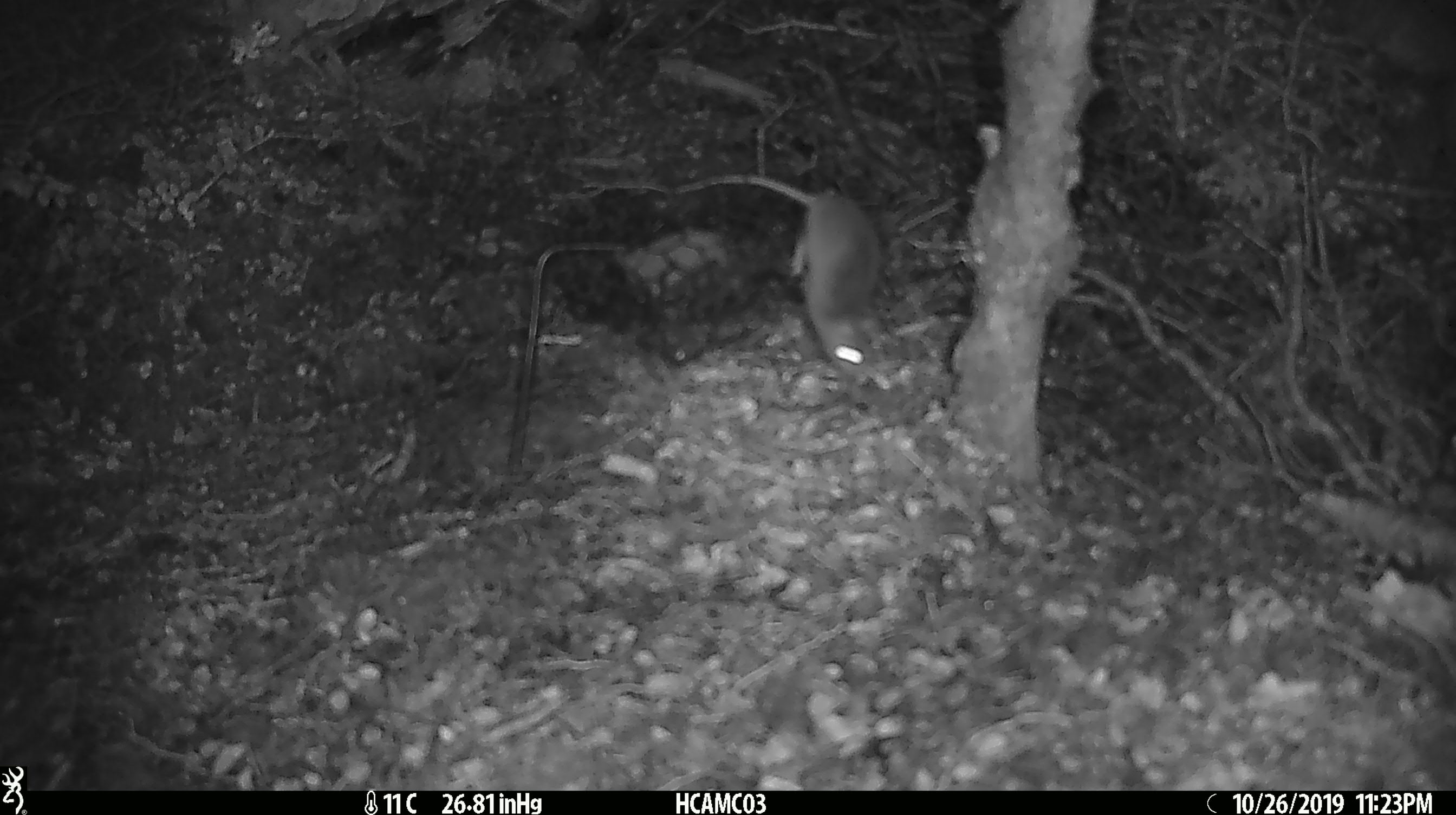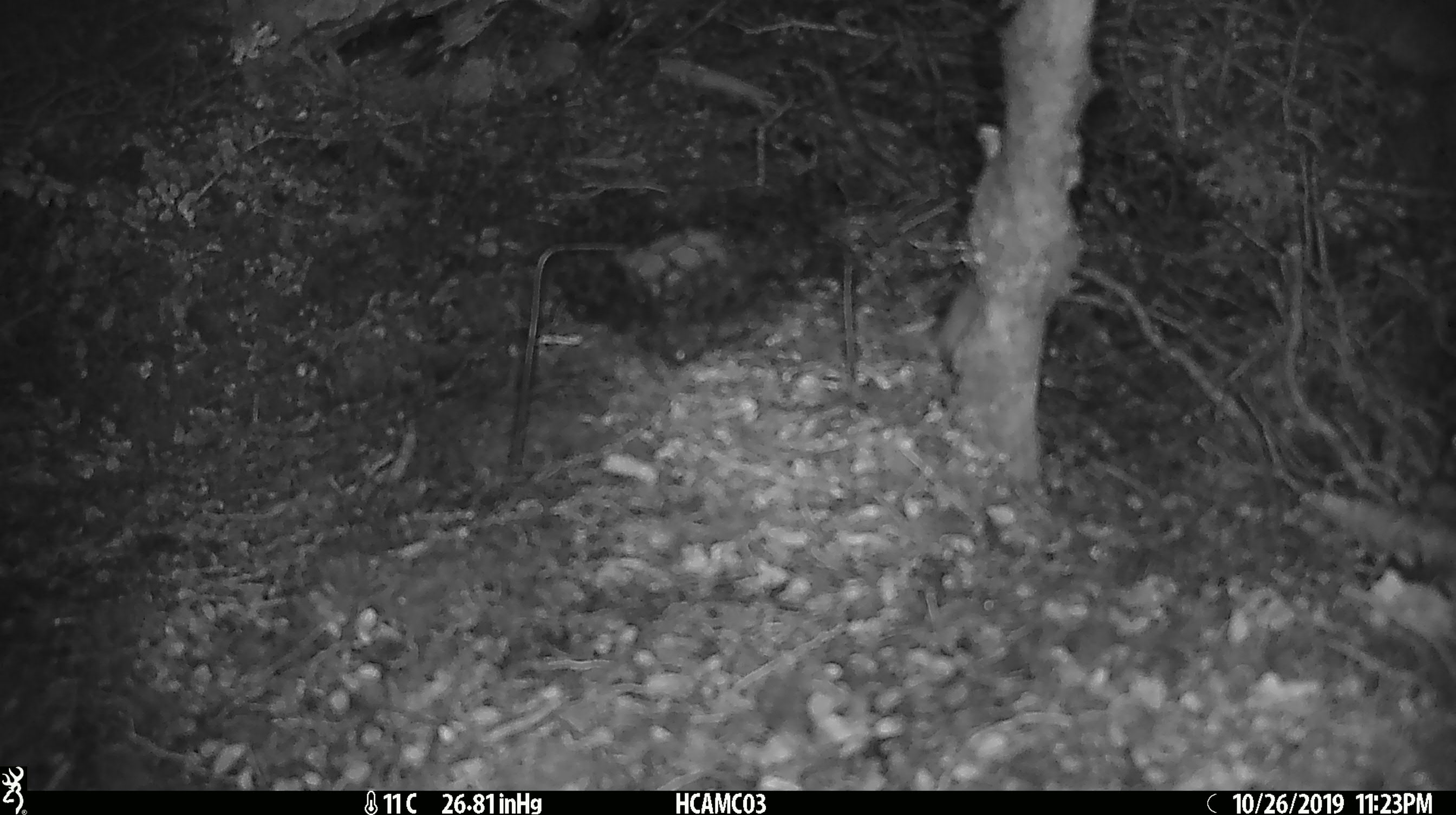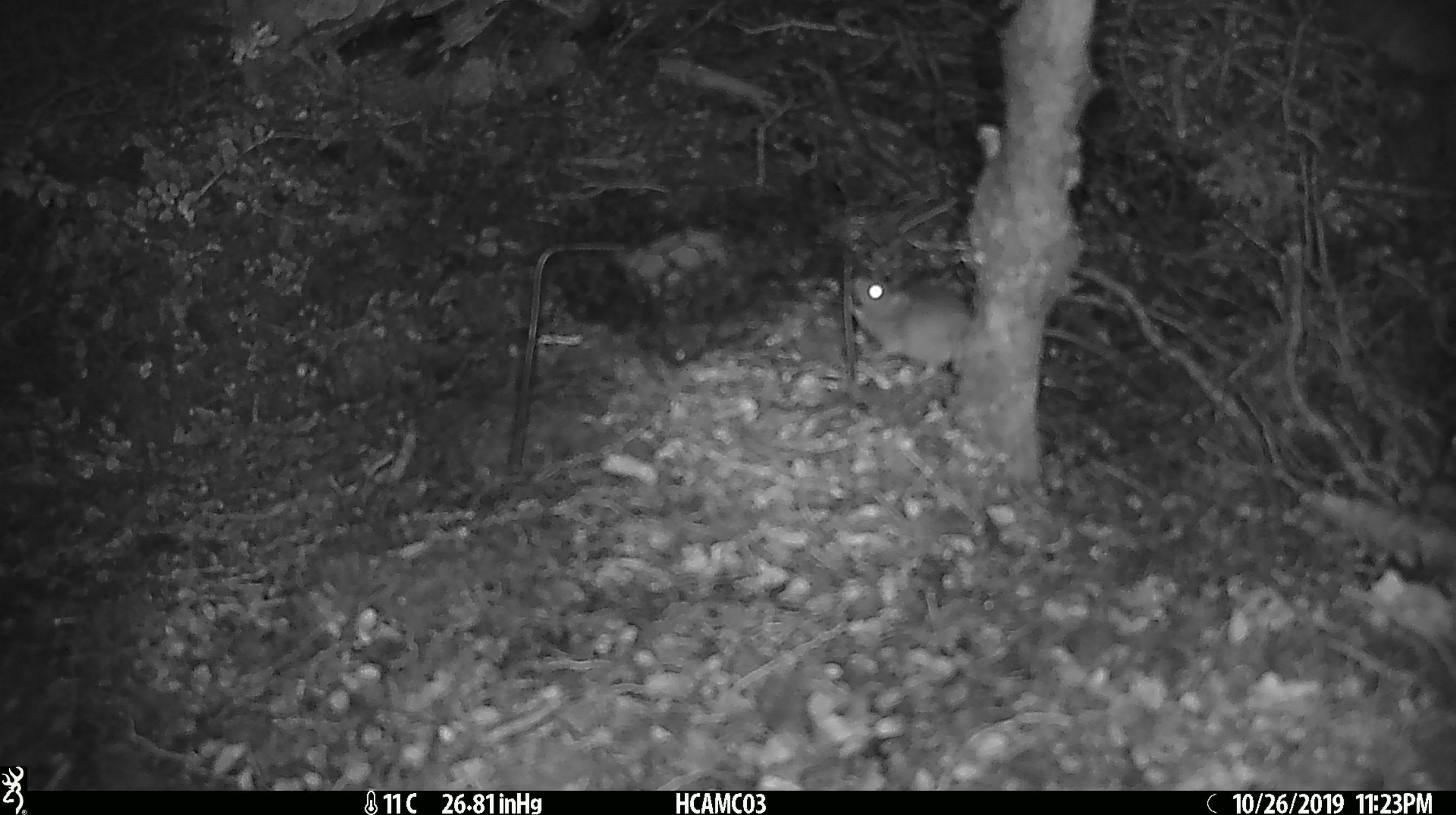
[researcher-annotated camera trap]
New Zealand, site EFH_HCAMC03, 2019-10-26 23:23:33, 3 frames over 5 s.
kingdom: Animalia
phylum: Chordata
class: Mammalia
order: Rodentia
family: Muridae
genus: Mus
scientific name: Mus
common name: mouse